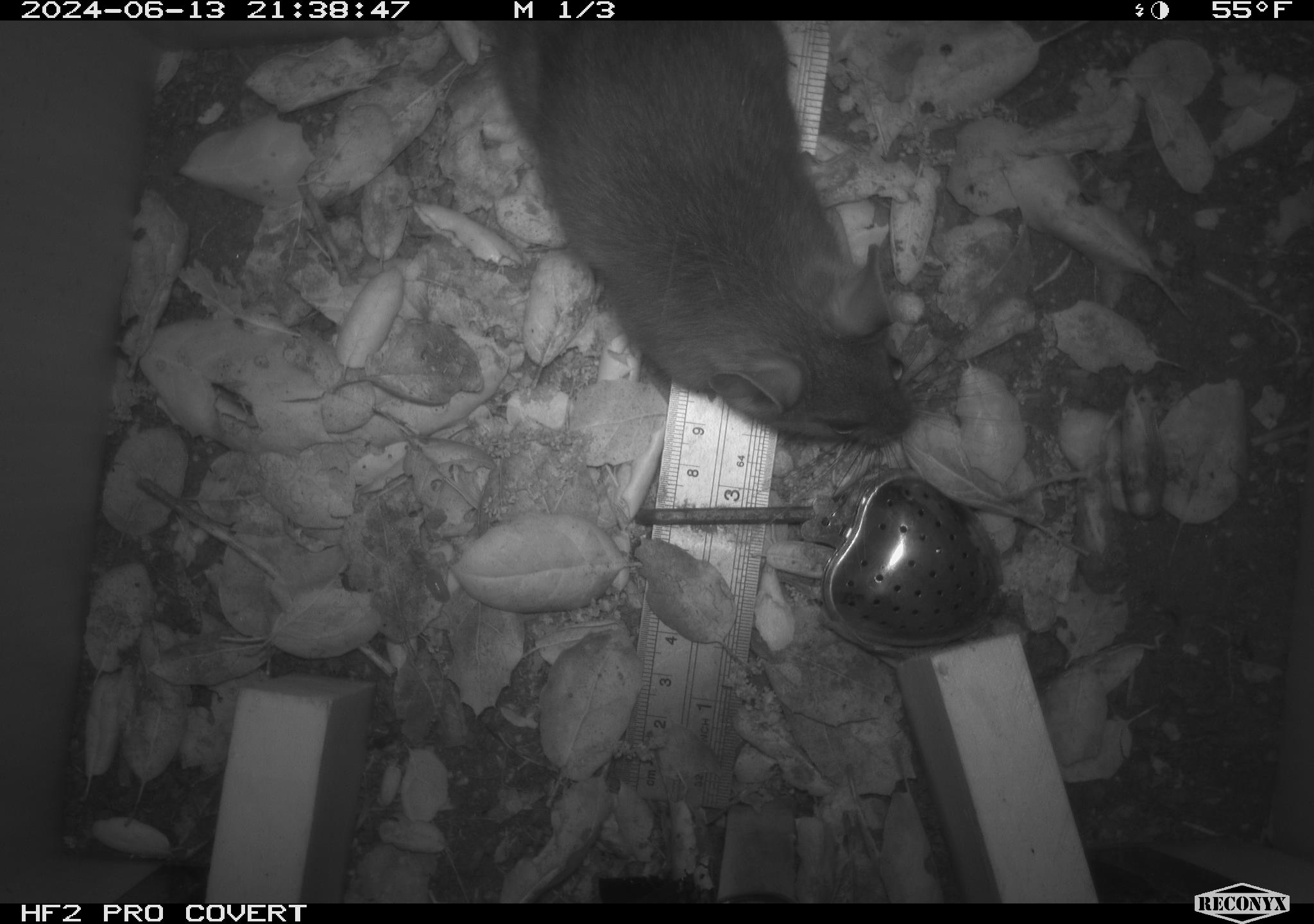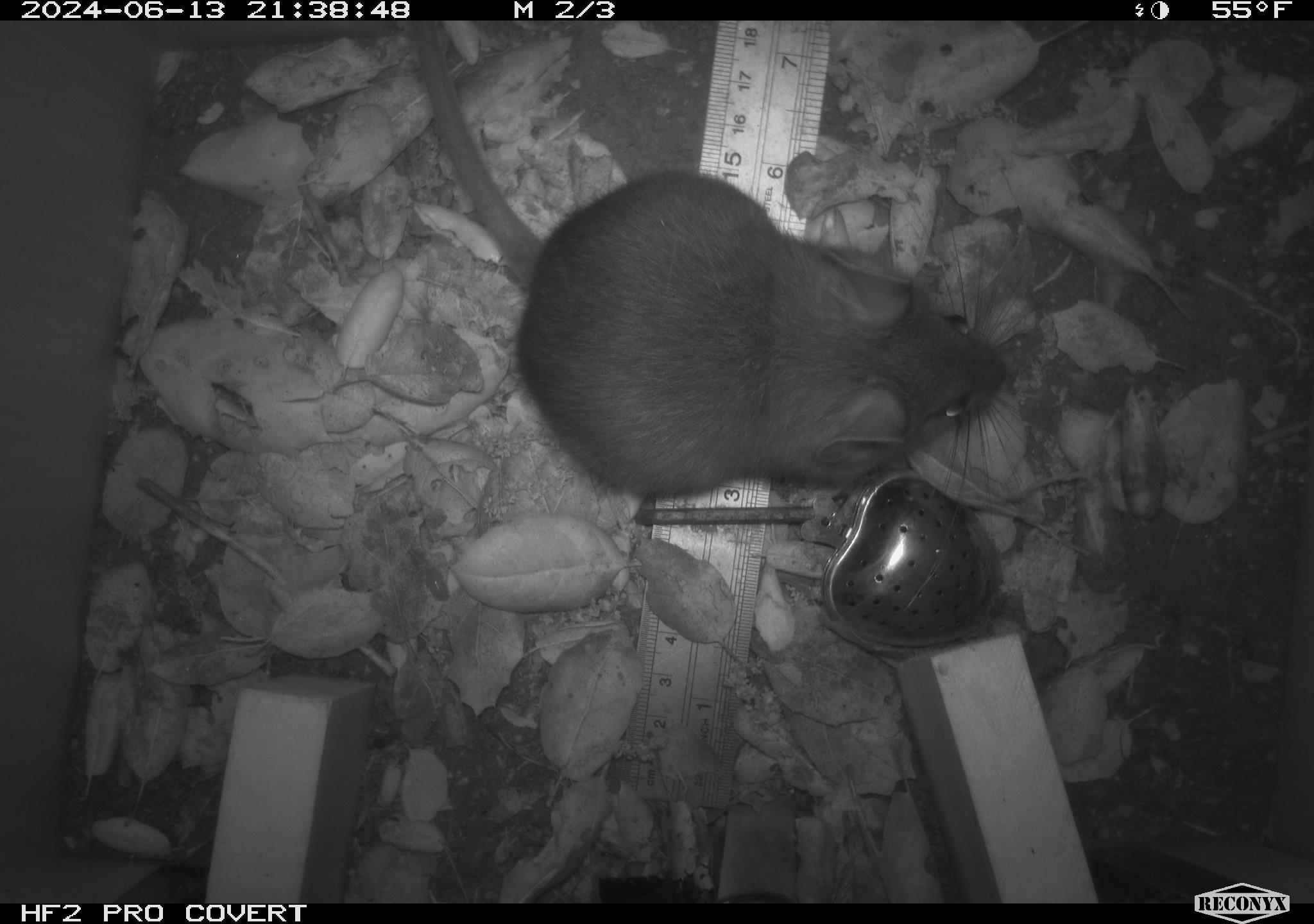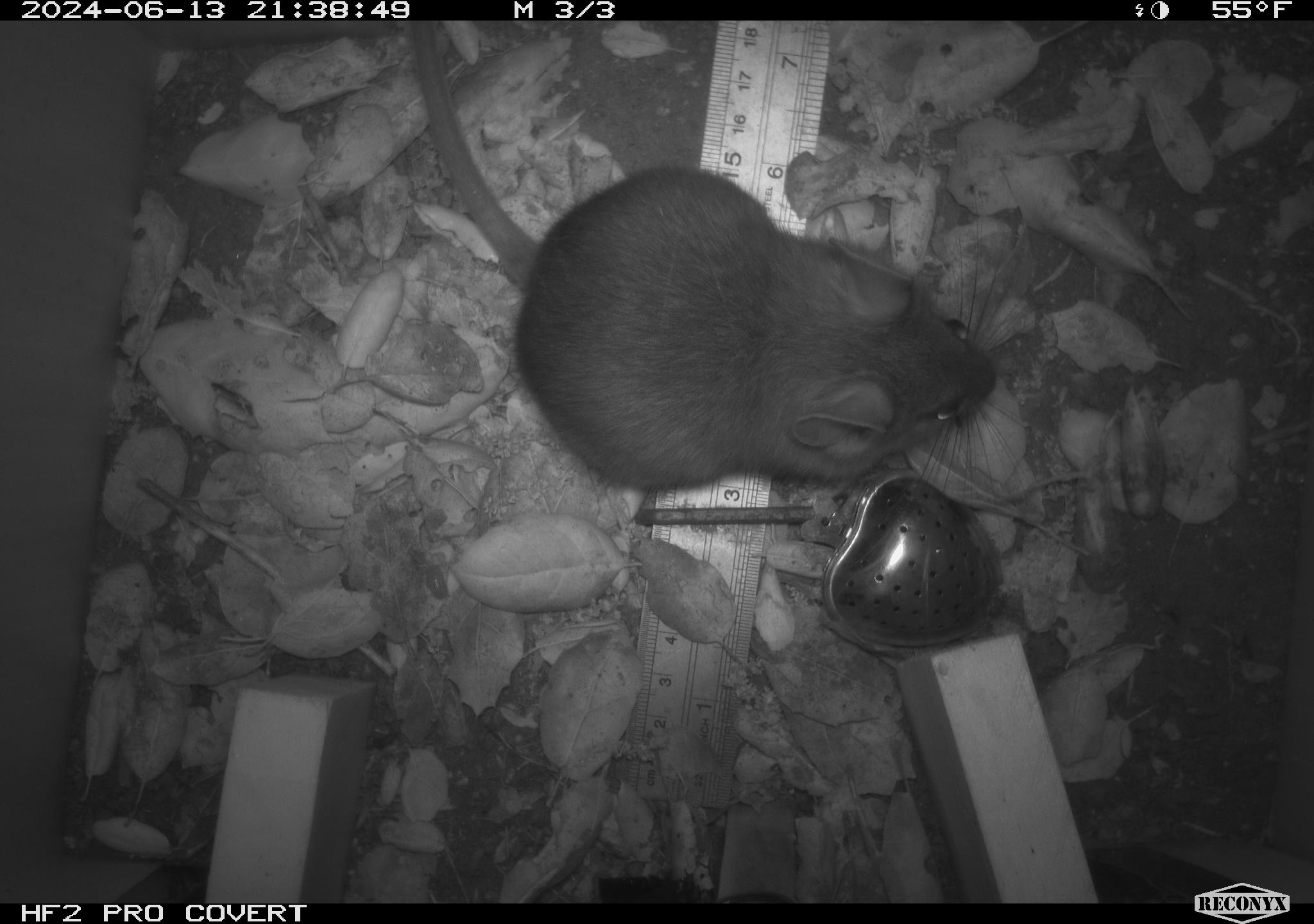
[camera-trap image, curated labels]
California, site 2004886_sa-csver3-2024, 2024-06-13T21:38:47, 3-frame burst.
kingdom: Animalia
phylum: Chordata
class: Mammalia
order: Rodentia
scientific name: Rodentia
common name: rodent